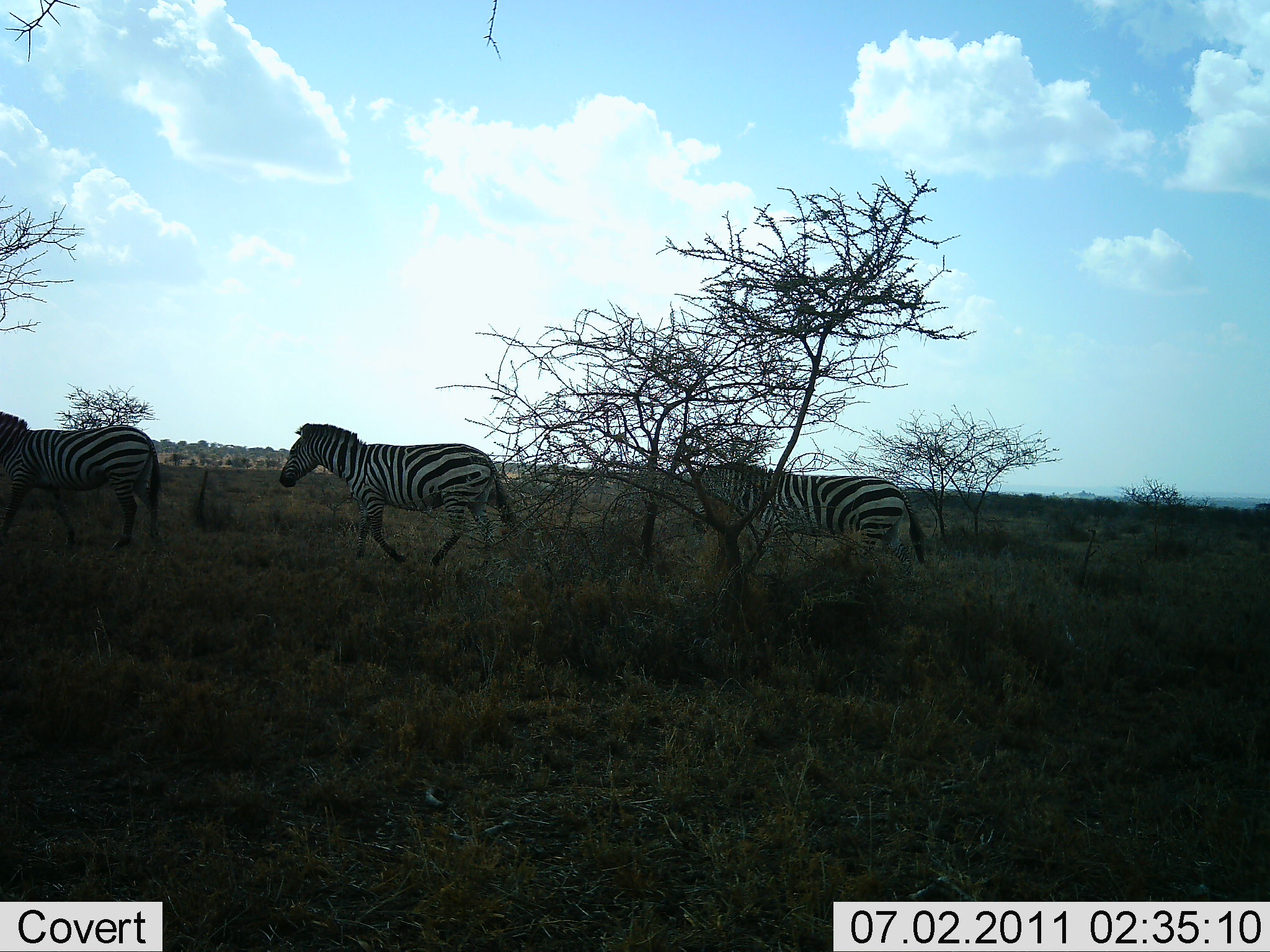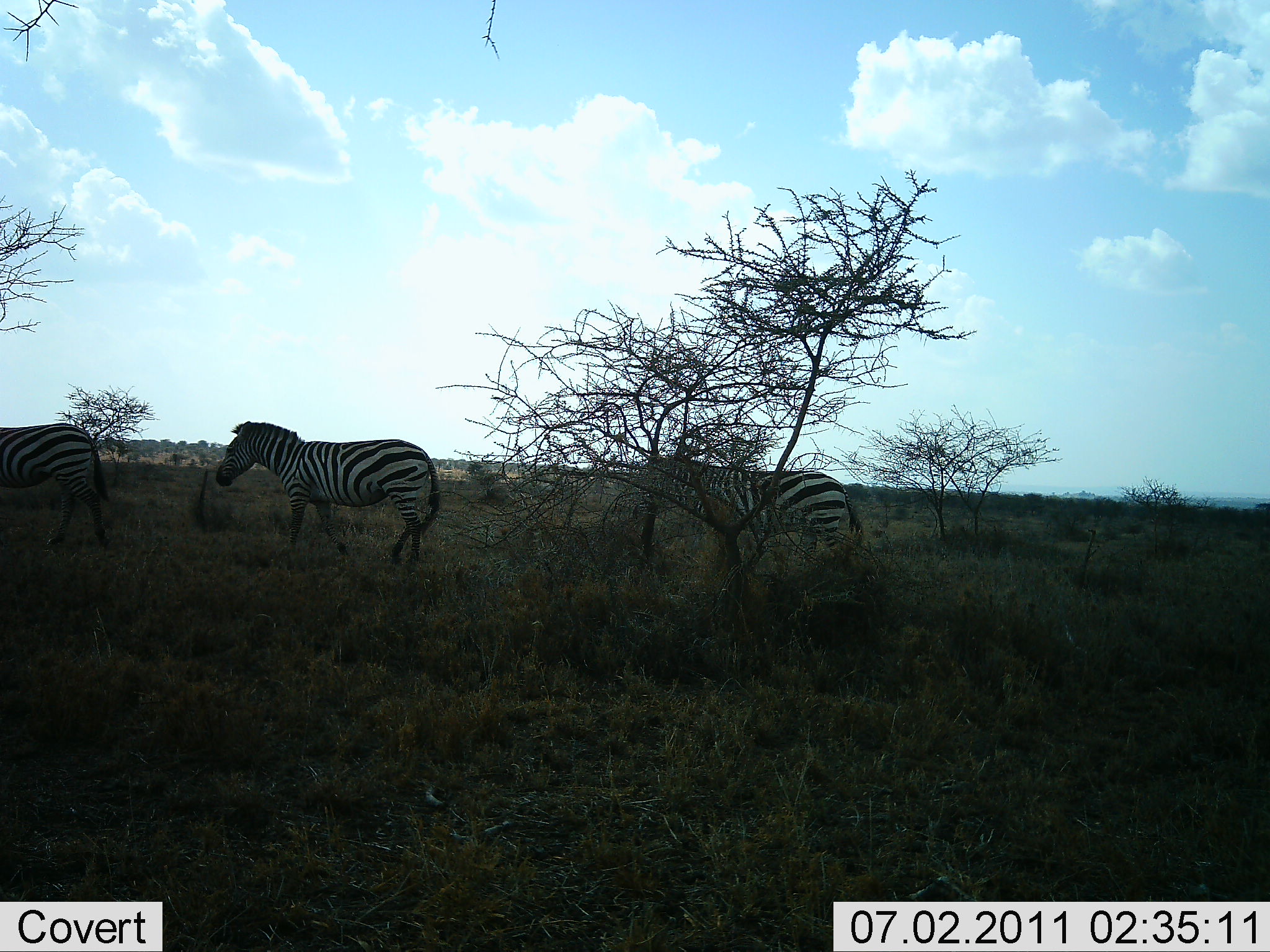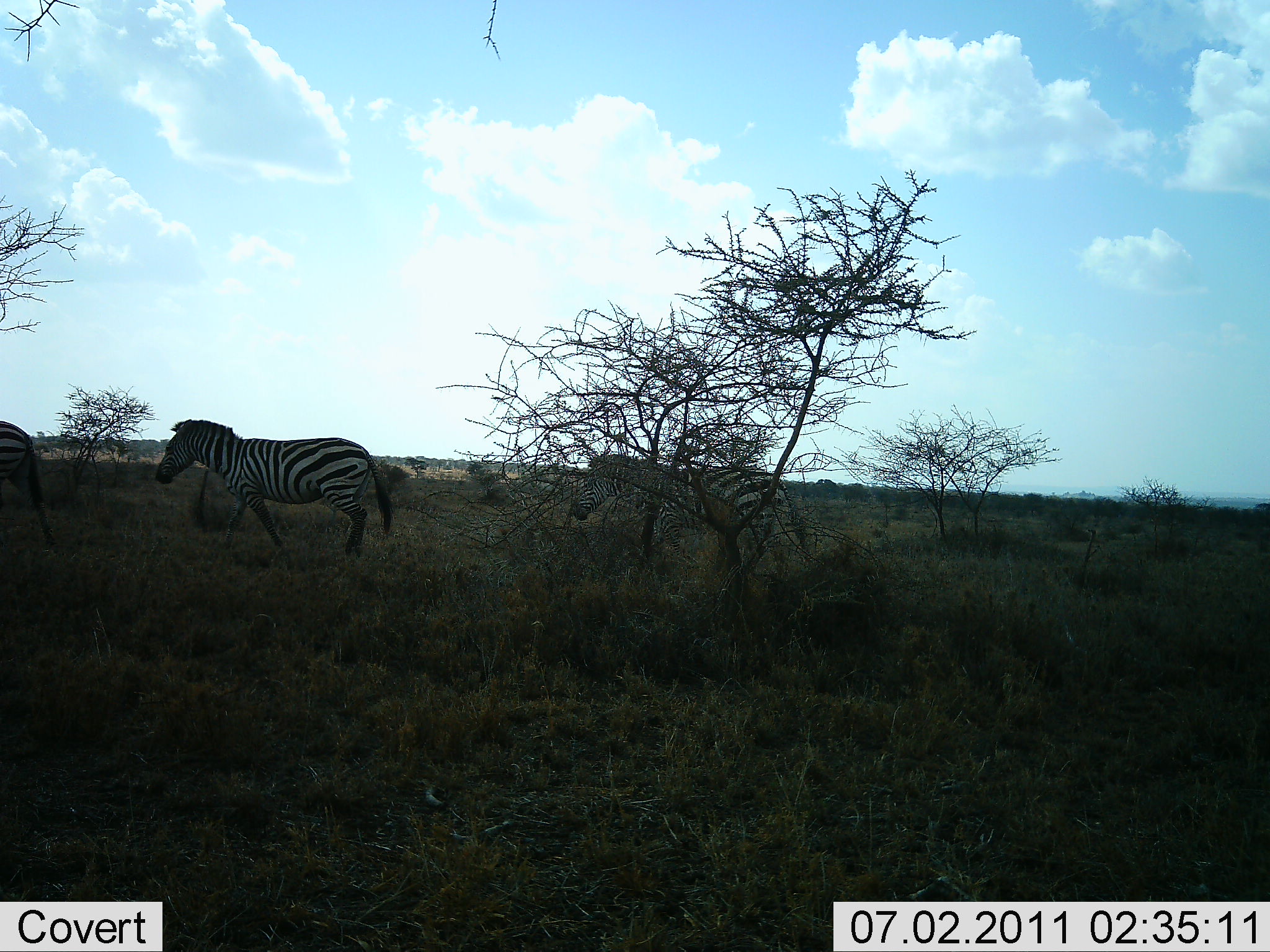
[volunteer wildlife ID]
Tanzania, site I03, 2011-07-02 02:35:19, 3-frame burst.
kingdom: Animalia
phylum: Chordata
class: Mammalia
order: Perissodactyla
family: Equidae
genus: Equus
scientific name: Equus quagga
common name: plains zebra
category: zebra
Zebra (plains zebra) (Equus quagga), count 3. Behavior (volunteer vote fractions): standing 8%, resting 8%, moving 92%, interacting 0%. Young present (vote fraction): 0%. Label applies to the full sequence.